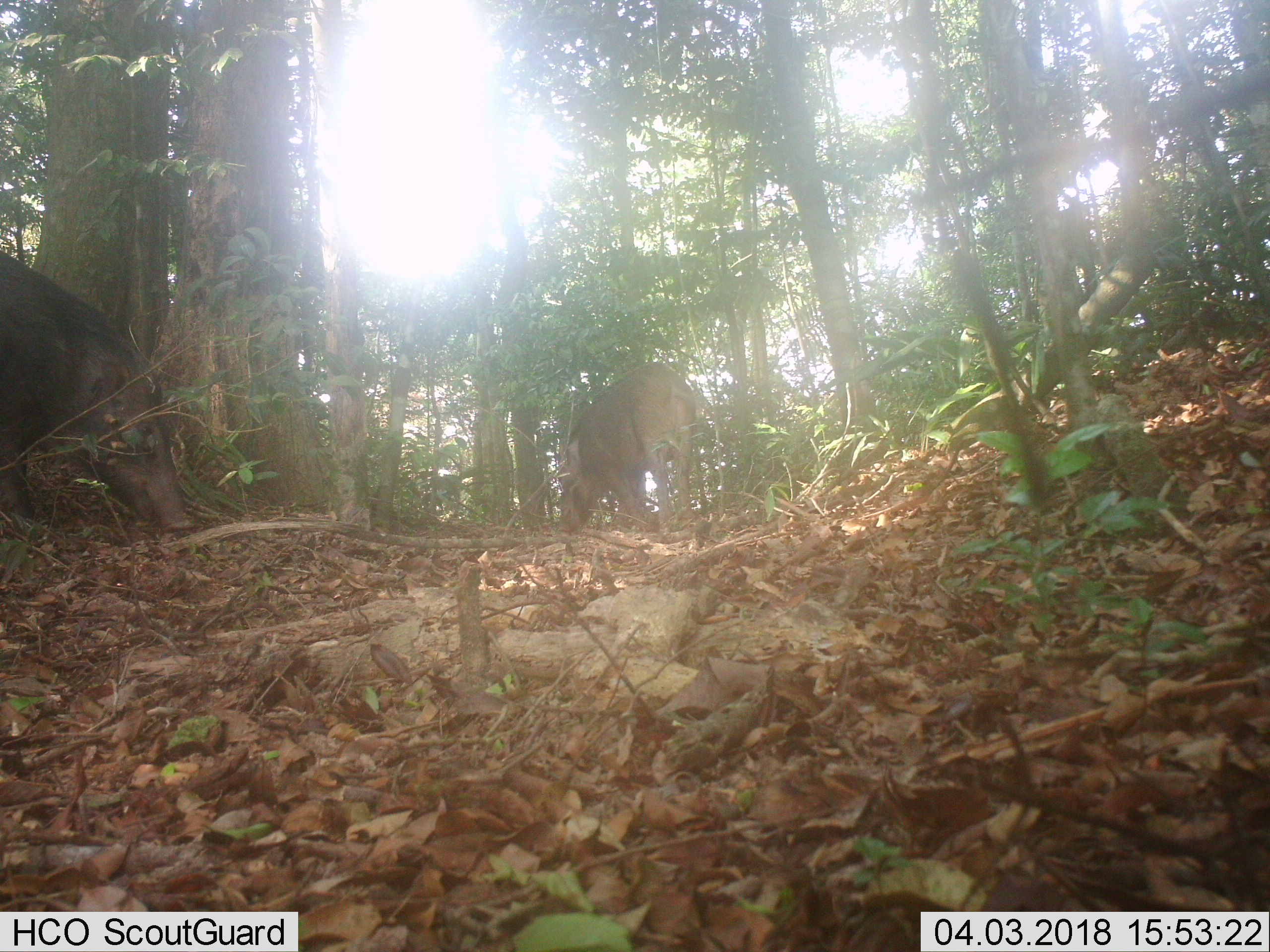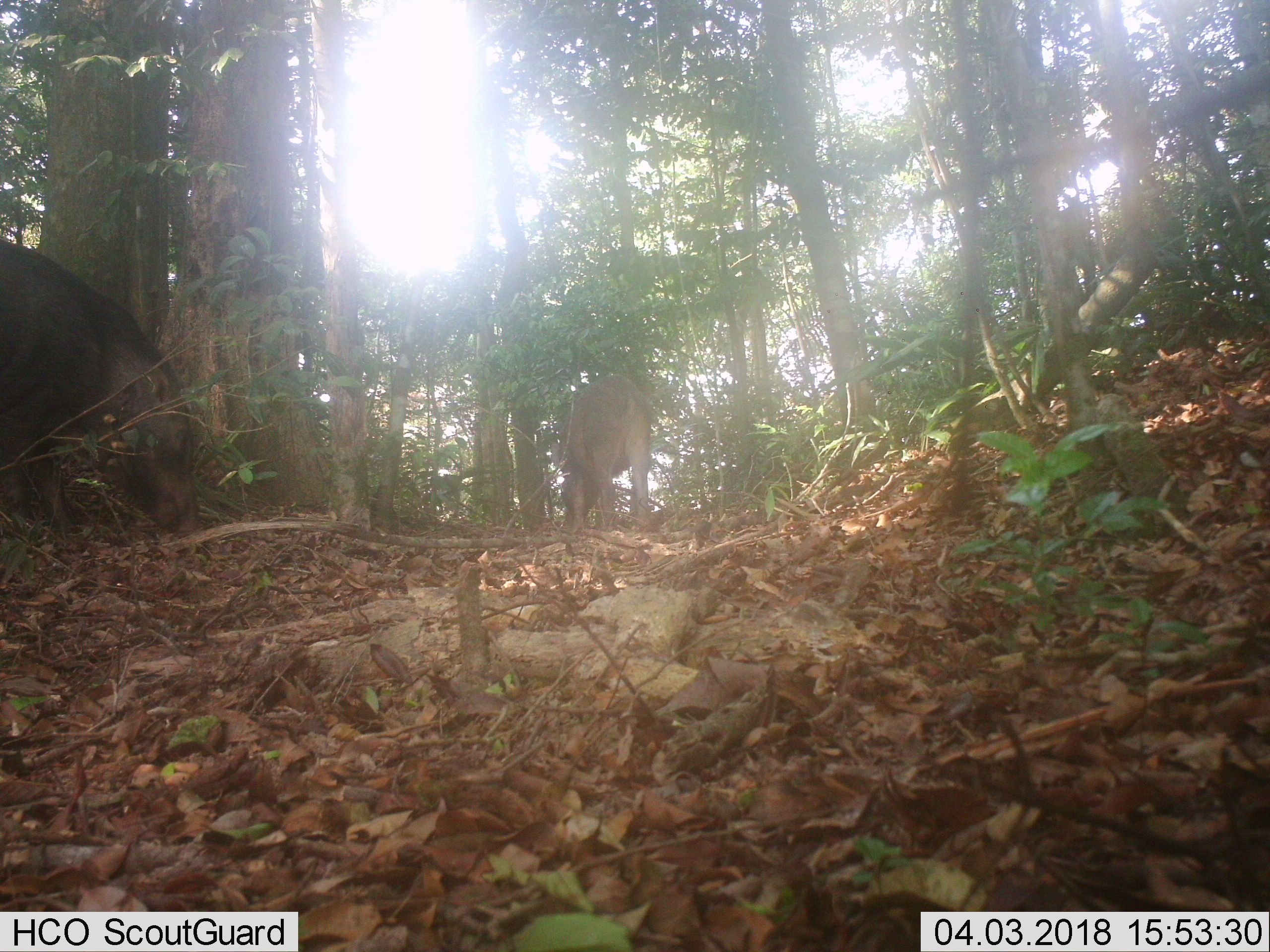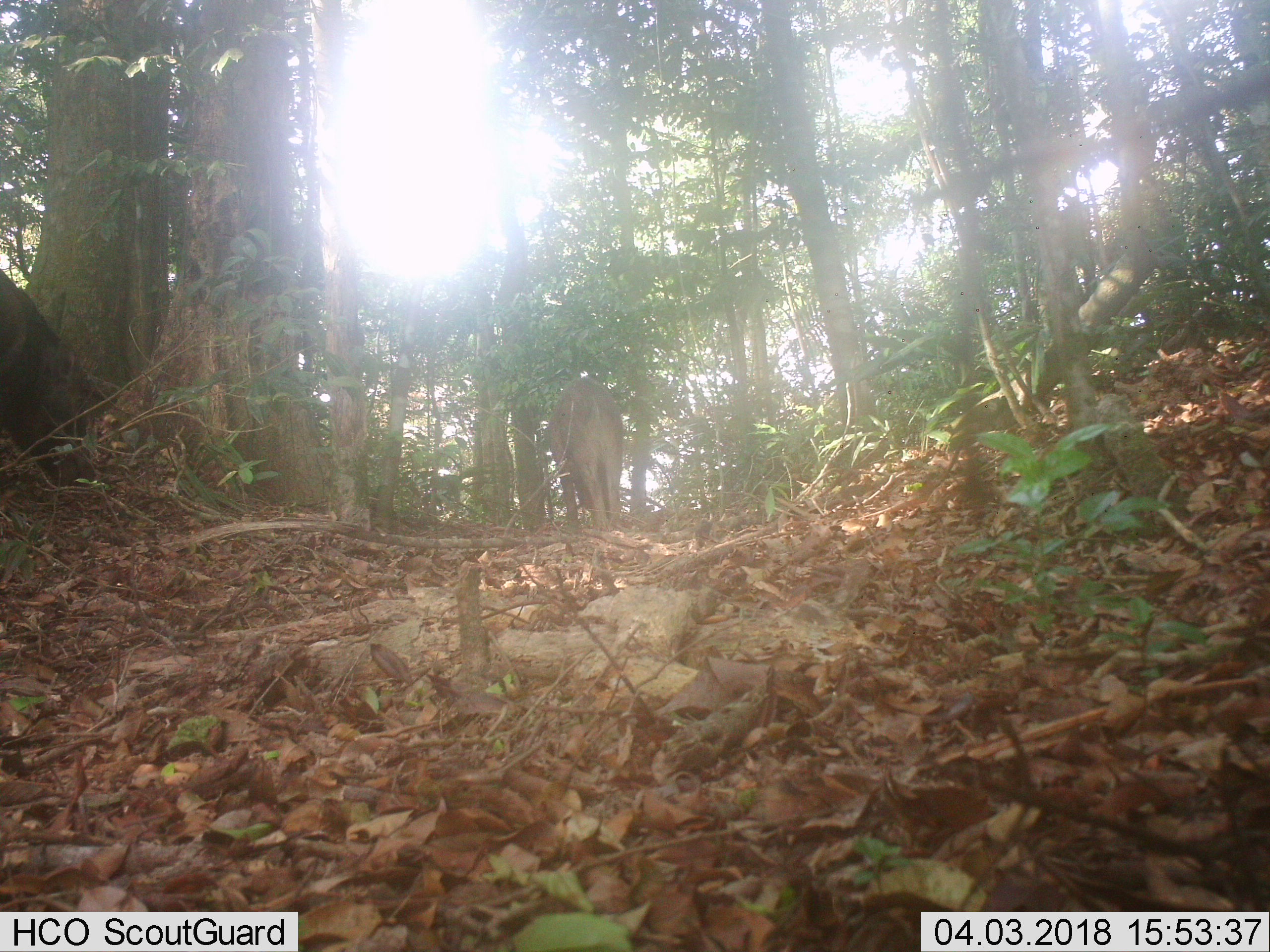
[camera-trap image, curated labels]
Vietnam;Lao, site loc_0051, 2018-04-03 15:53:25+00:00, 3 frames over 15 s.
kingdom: Animalia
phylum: Chordata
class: Mammalia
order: Artiodactyla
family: Suidae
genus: Sus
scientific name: Sus scrofa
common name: eurasian wild pig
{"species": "eurasian wild pig (Sus scrofa)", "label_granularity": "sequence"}